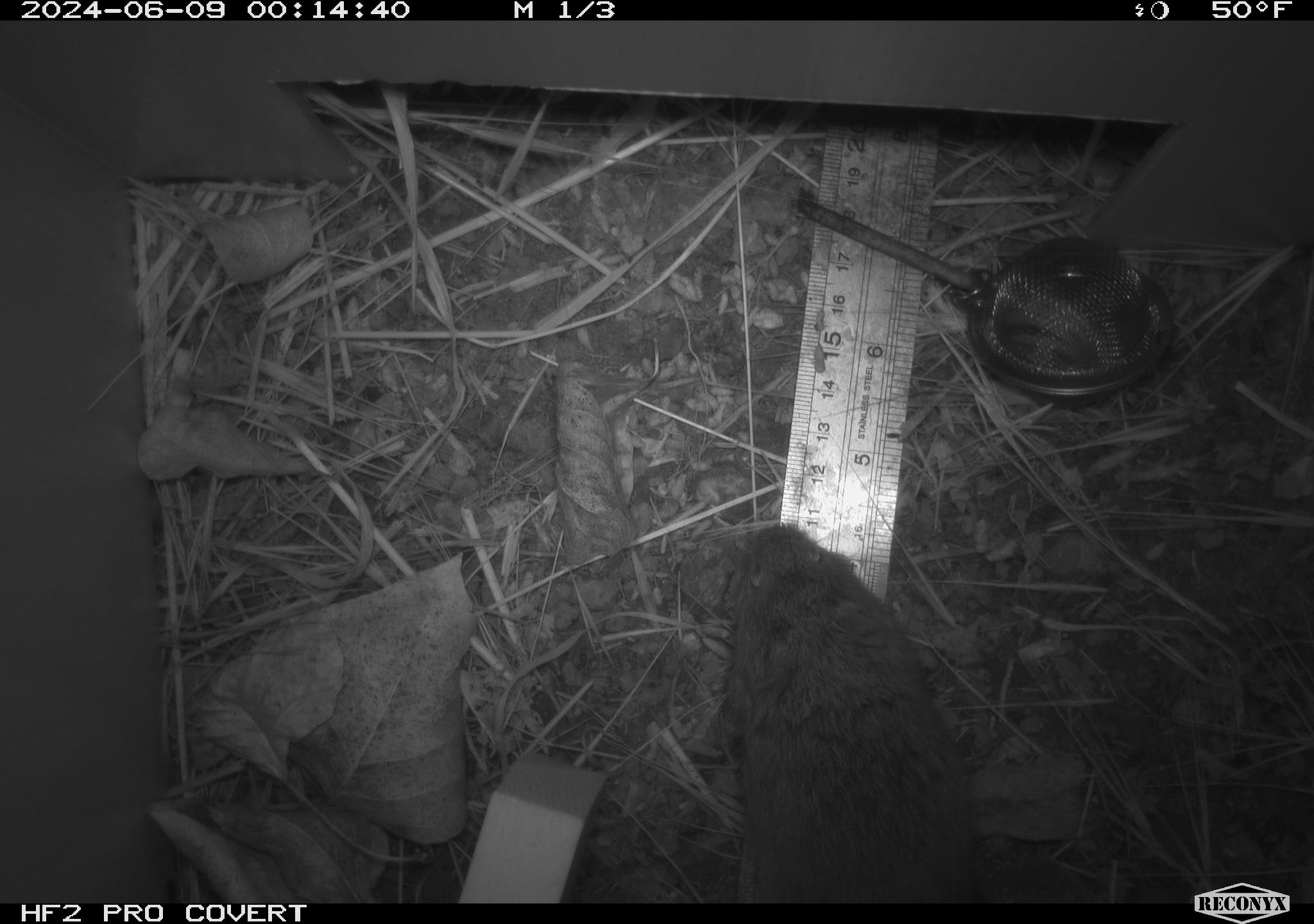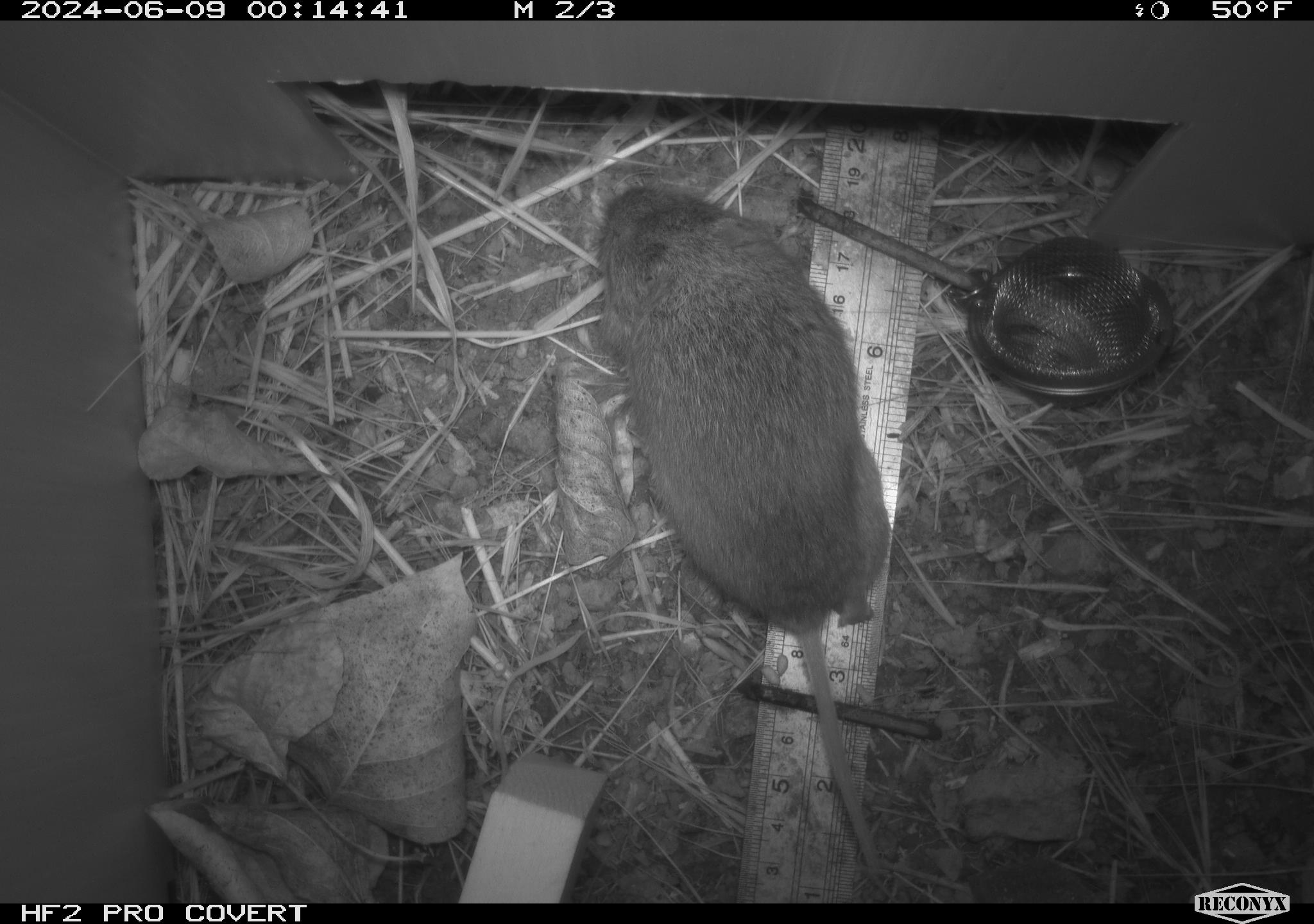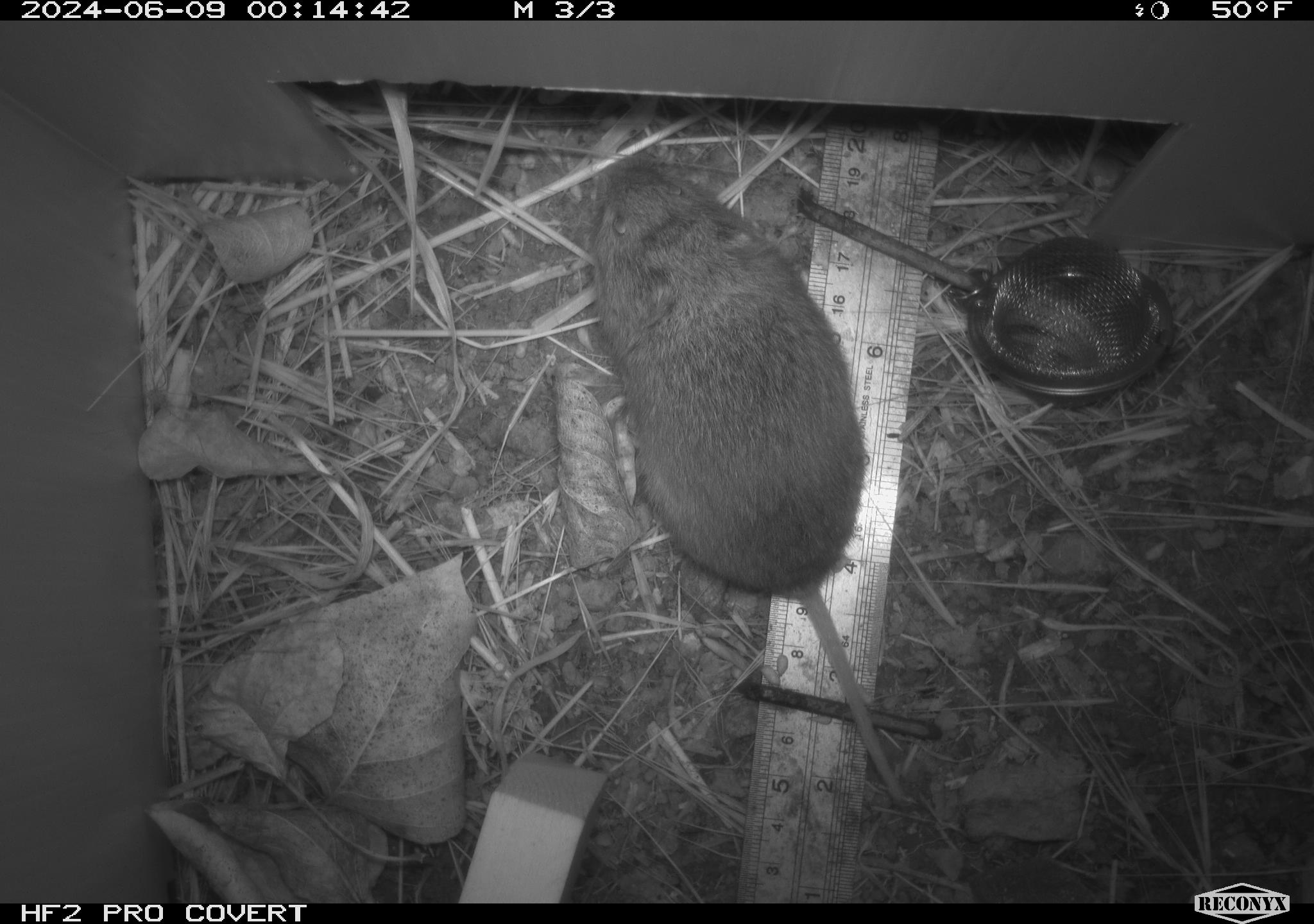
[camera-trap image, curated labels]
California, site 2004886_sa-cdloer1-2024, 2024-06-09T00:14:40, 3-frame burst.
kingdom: Animalia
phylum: Chordata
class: Mammalia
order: Rodentia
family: Cricetidae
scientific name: Arvicolinae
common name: voles, lemmings, and muskrats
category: arvicolinae subfamily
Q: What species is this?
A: Arvicolinae subfamily (voles, lemmings, and muskrats) (Arvicolinae).